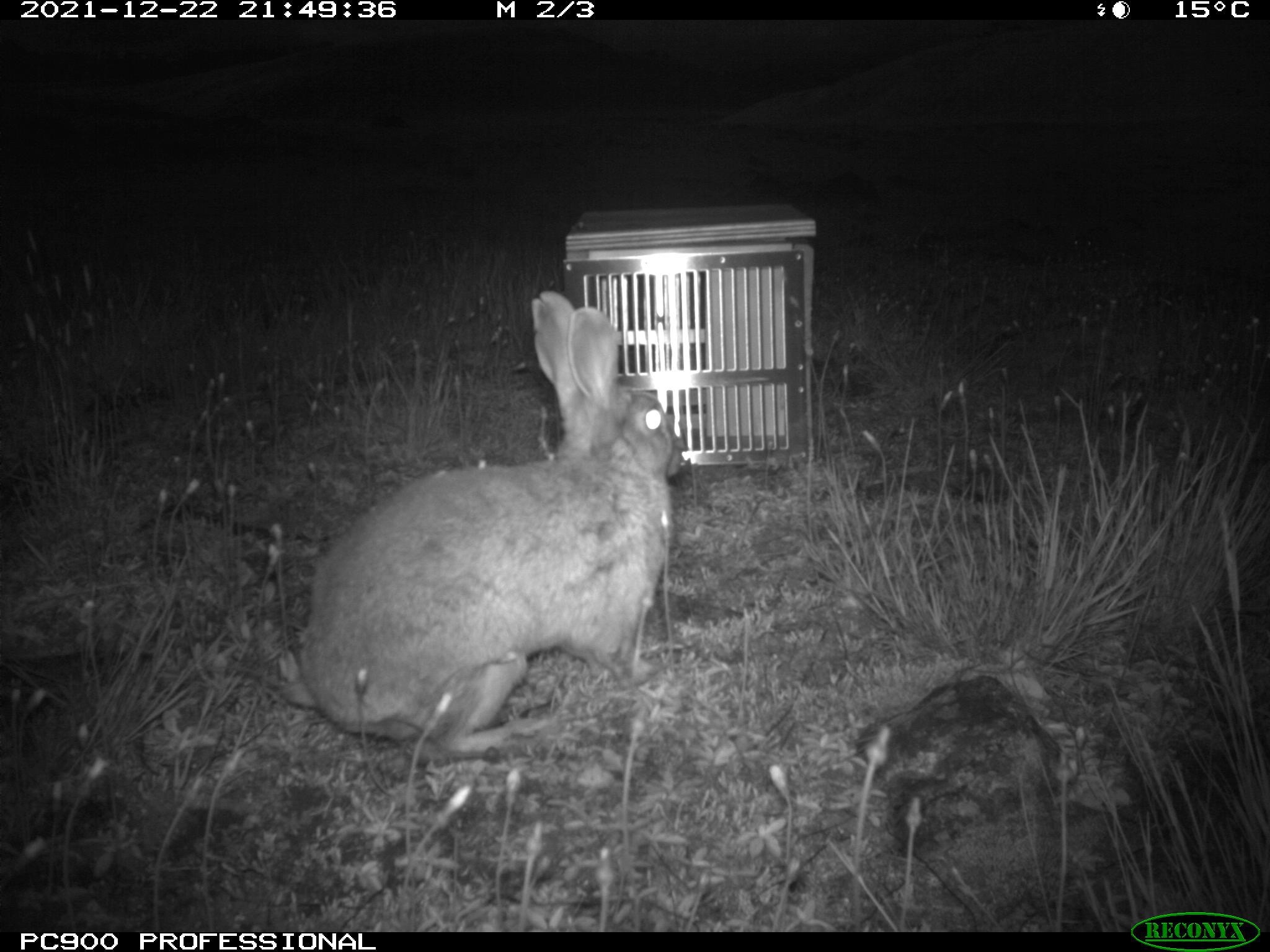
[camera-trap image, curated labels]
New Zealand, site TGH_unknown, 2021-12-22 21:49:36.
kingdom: Animalia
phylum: Chordata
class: Mammalia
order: Lagomorpha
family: Leporidae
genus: Oryctolagus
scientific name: Oryctolagus cuniculus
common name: european rabbit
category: rabbit